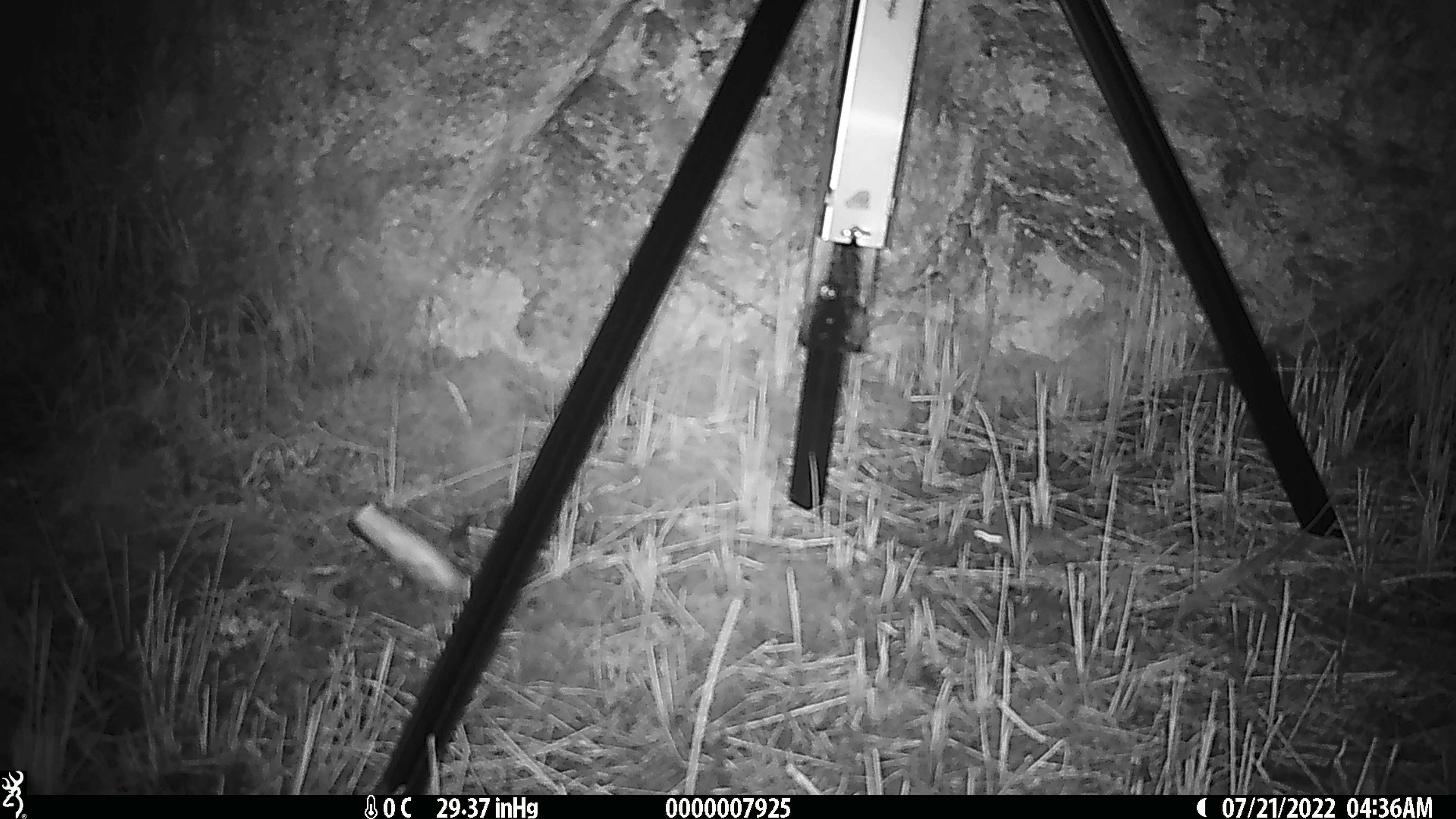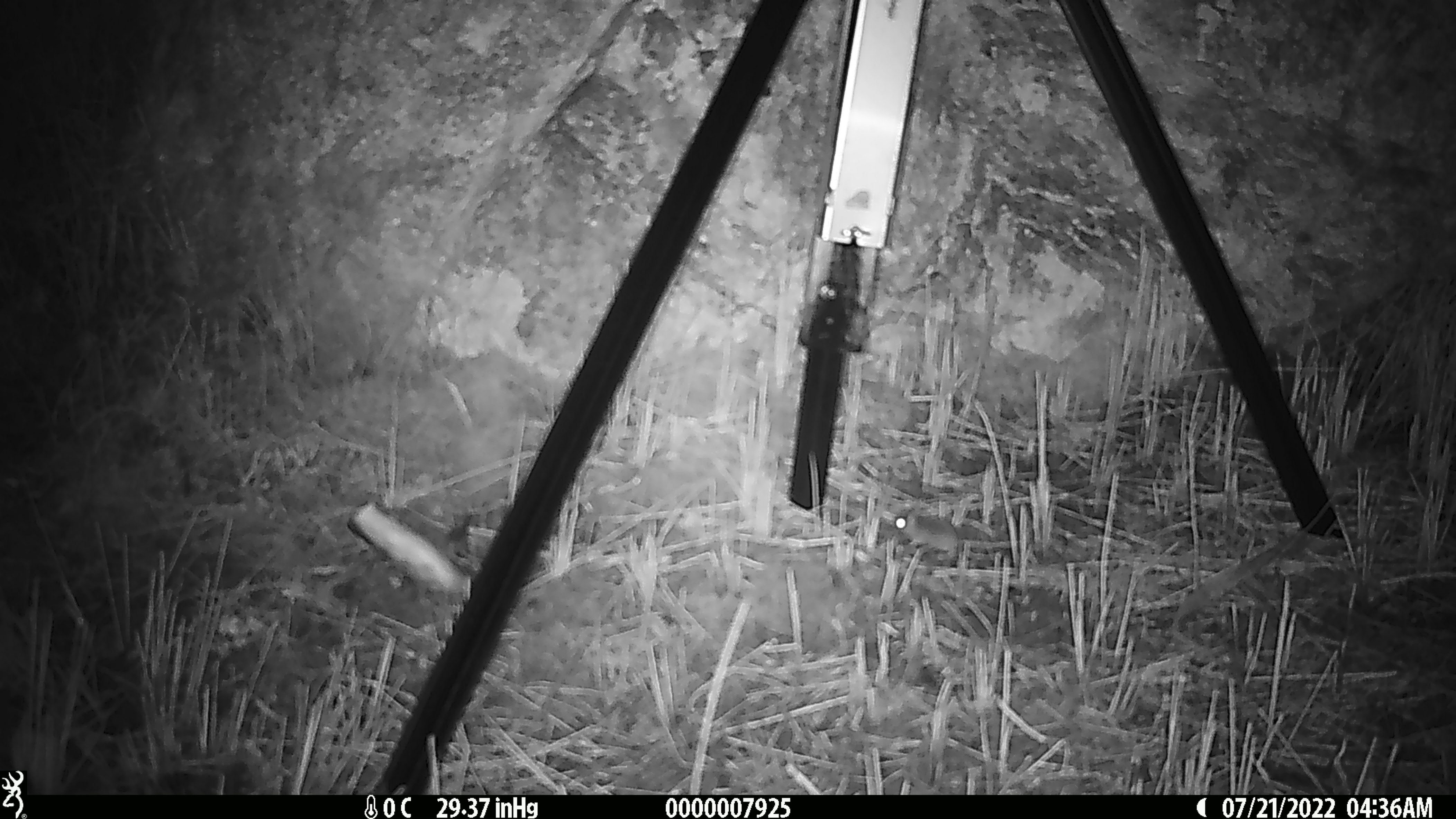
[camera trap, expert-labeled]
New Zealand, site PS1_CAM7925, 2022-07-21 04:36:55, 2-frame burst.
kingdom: Animalia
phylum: Chordata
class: Mammalia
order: Rodentia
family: Muridae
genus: Mus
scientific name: Mus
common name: mouse